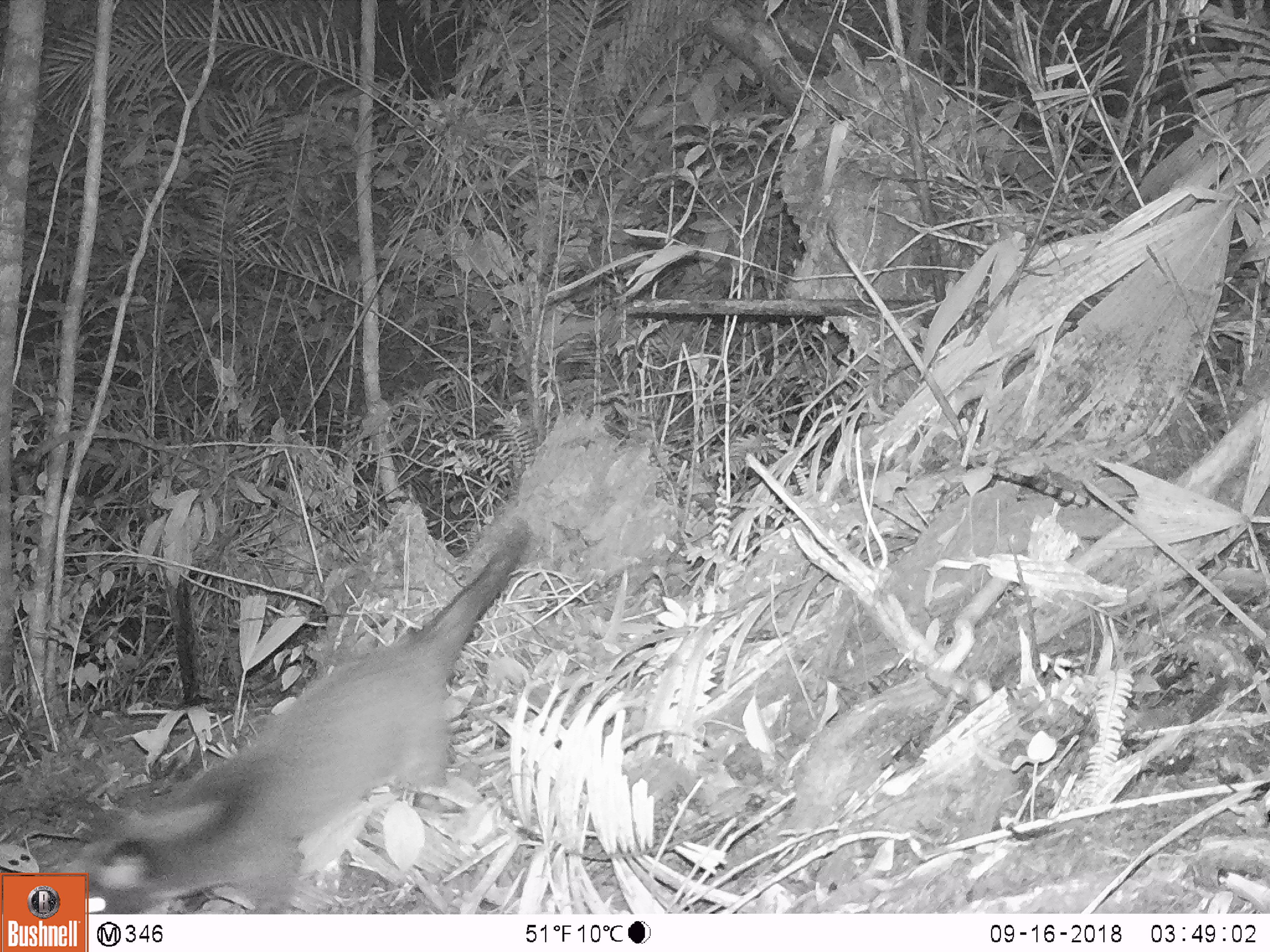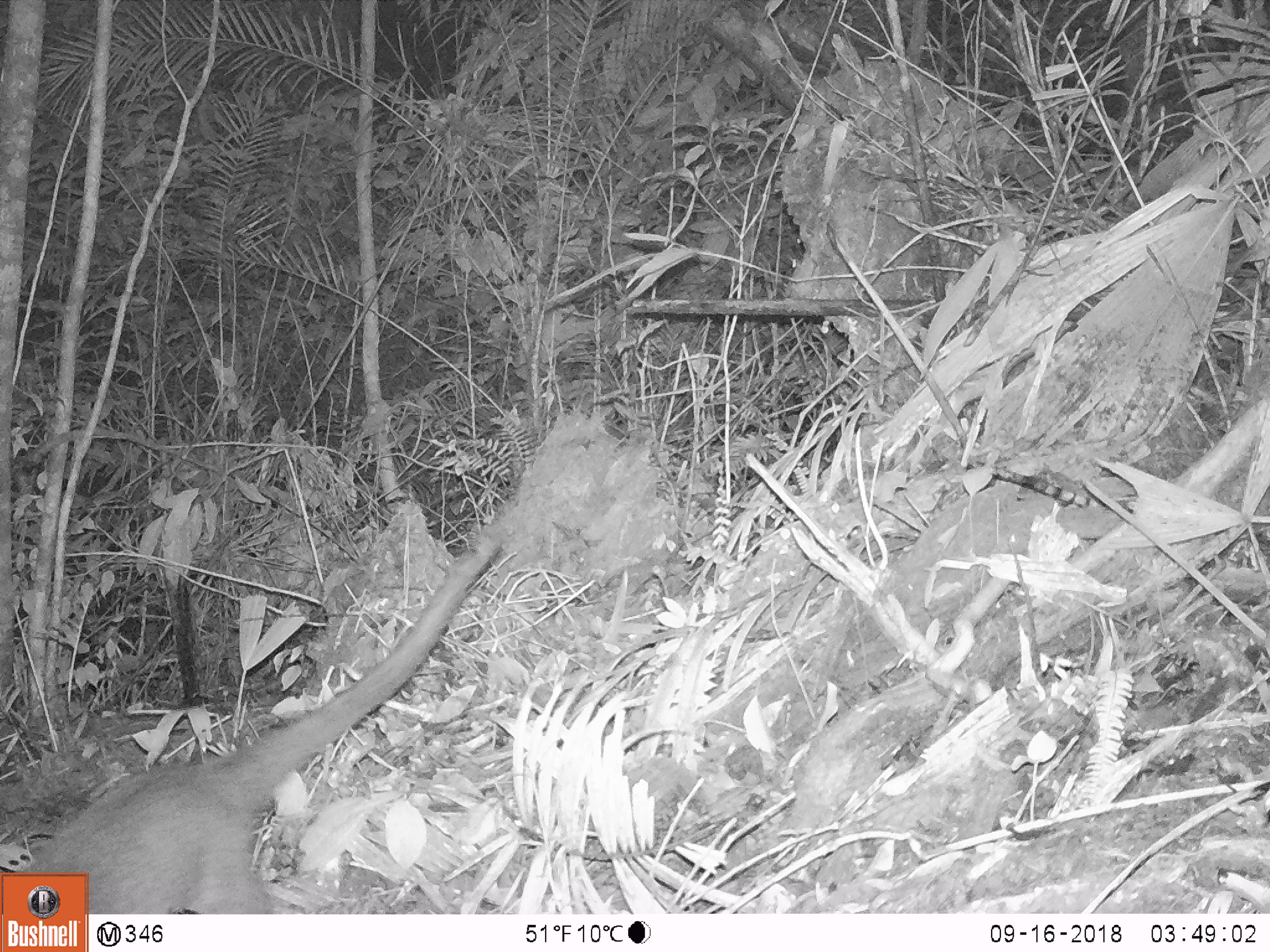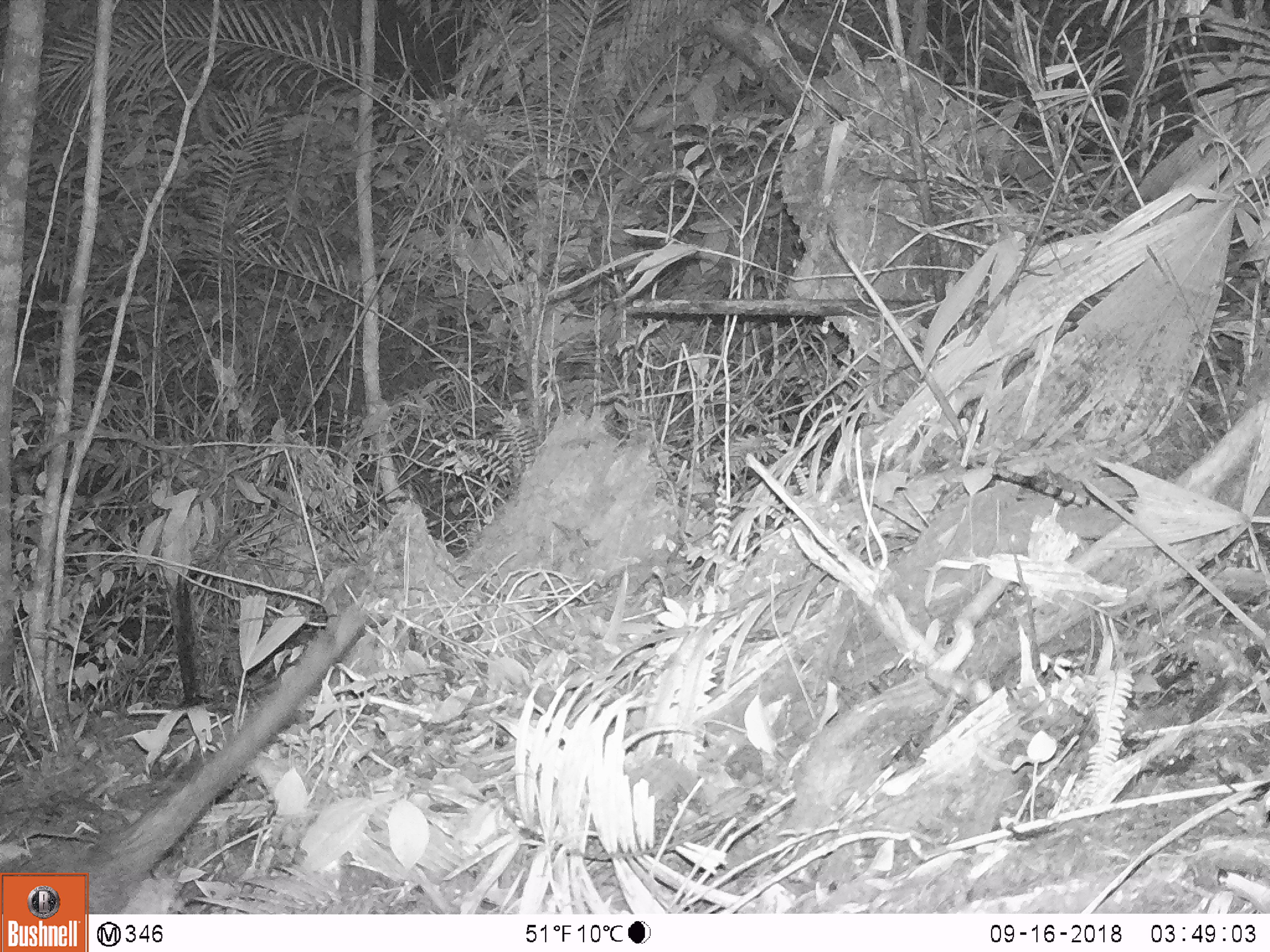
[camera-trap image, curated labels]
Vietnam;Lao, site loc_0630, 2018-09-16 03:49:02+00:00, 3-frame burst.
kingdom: Animalia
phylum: Chordata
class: Mammalia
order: Carnivora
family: Viverridae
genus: Paguma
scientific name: Paguma larvata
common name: masked palm civet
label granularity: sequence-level